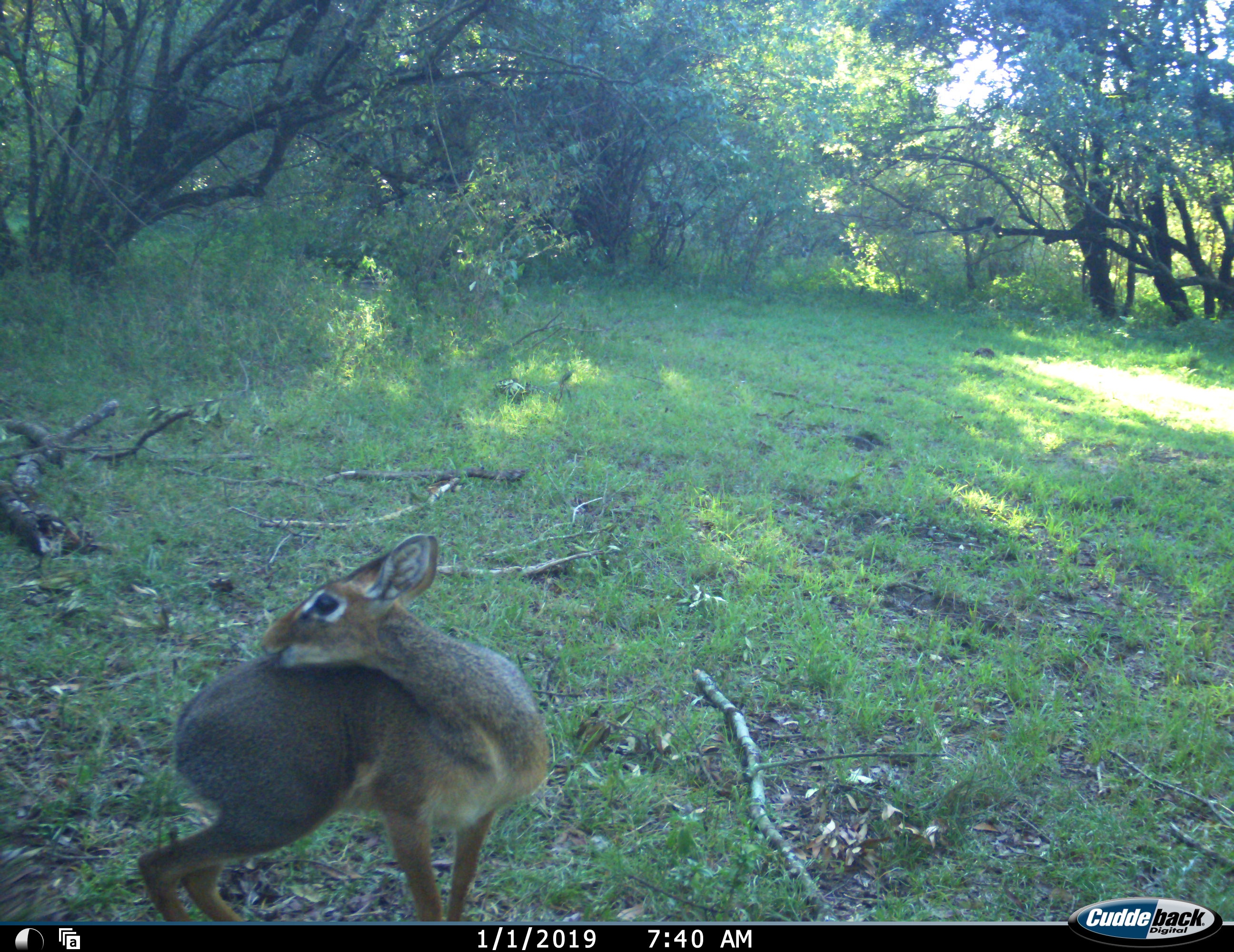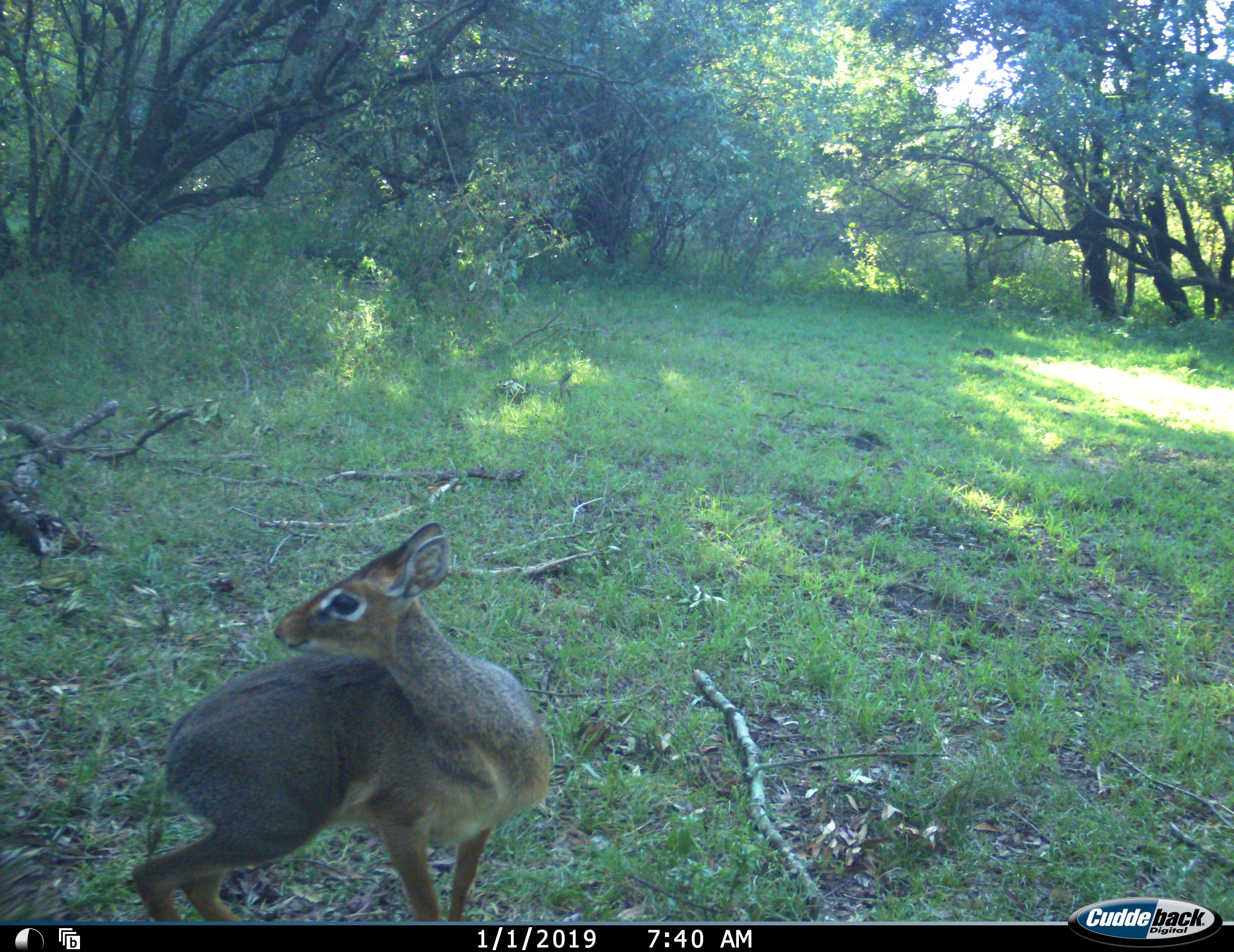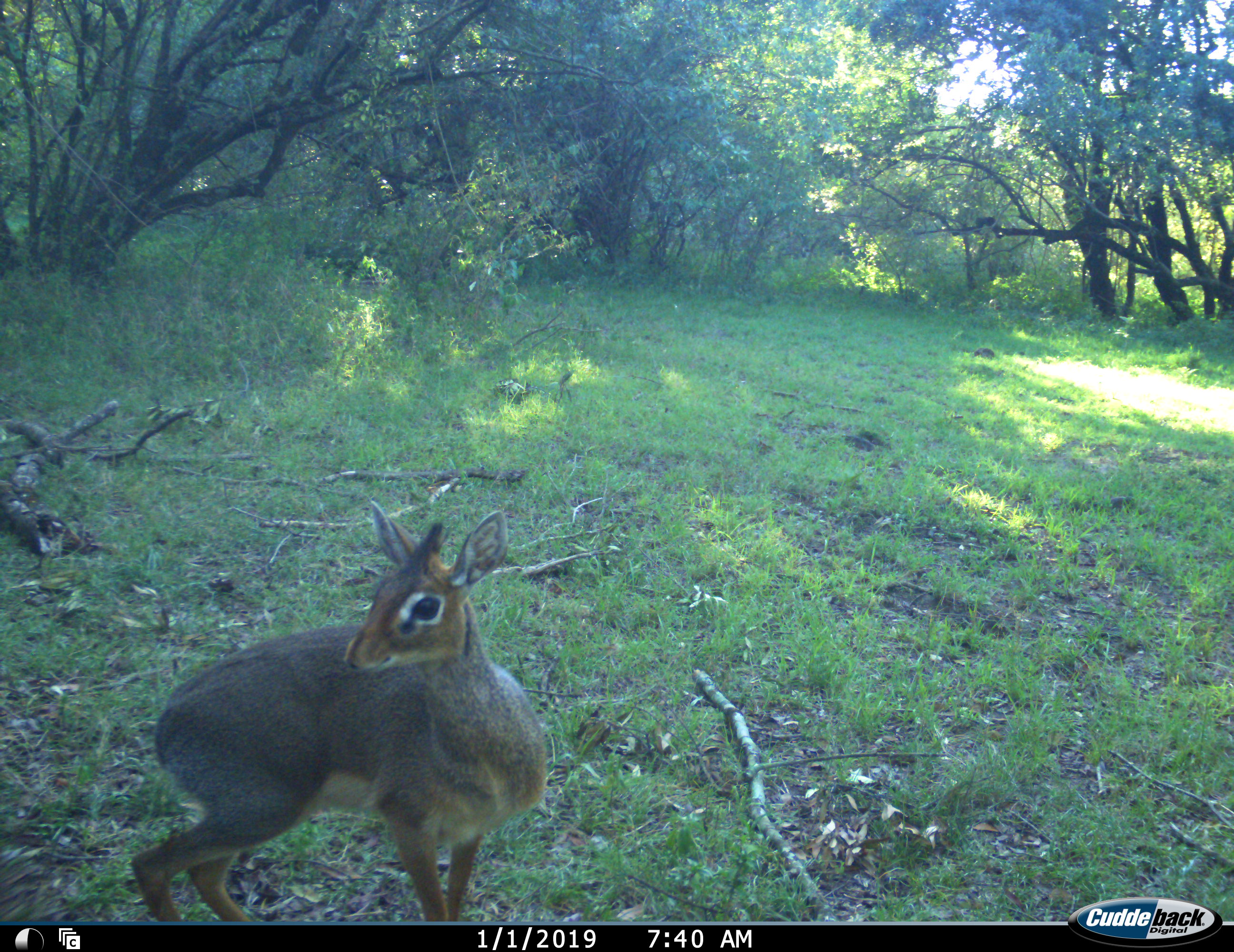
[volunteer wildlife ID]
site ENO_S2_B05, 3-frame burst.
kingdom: Animalia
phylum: Chordata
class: Mammalia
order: Artiodactyla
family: Bovidae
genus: Madoqua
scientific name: Madoqua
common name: dik-dik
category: dikdik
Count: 1.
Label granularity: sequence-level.